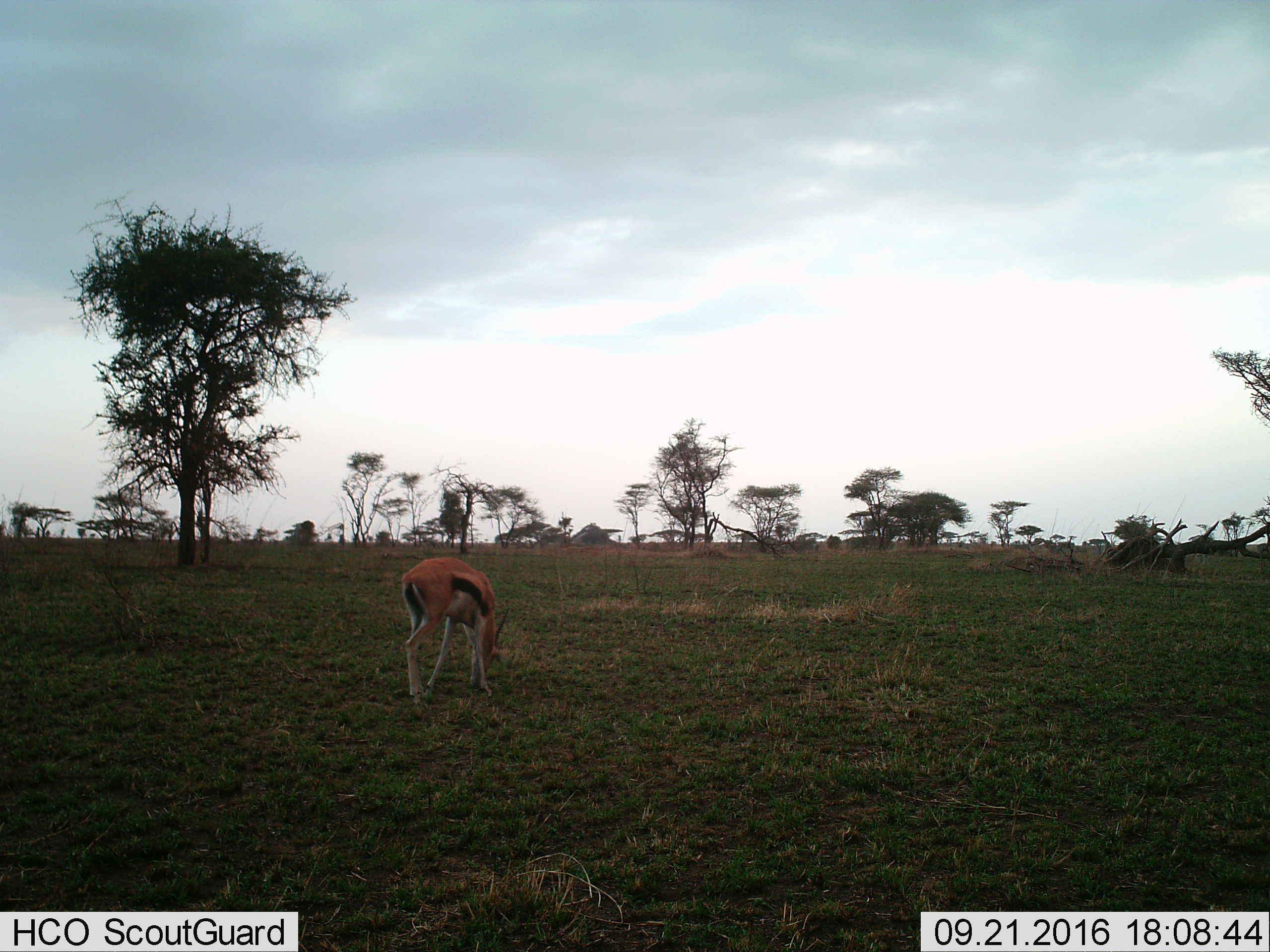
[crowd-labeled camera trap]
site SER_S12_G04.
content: unidentified animal